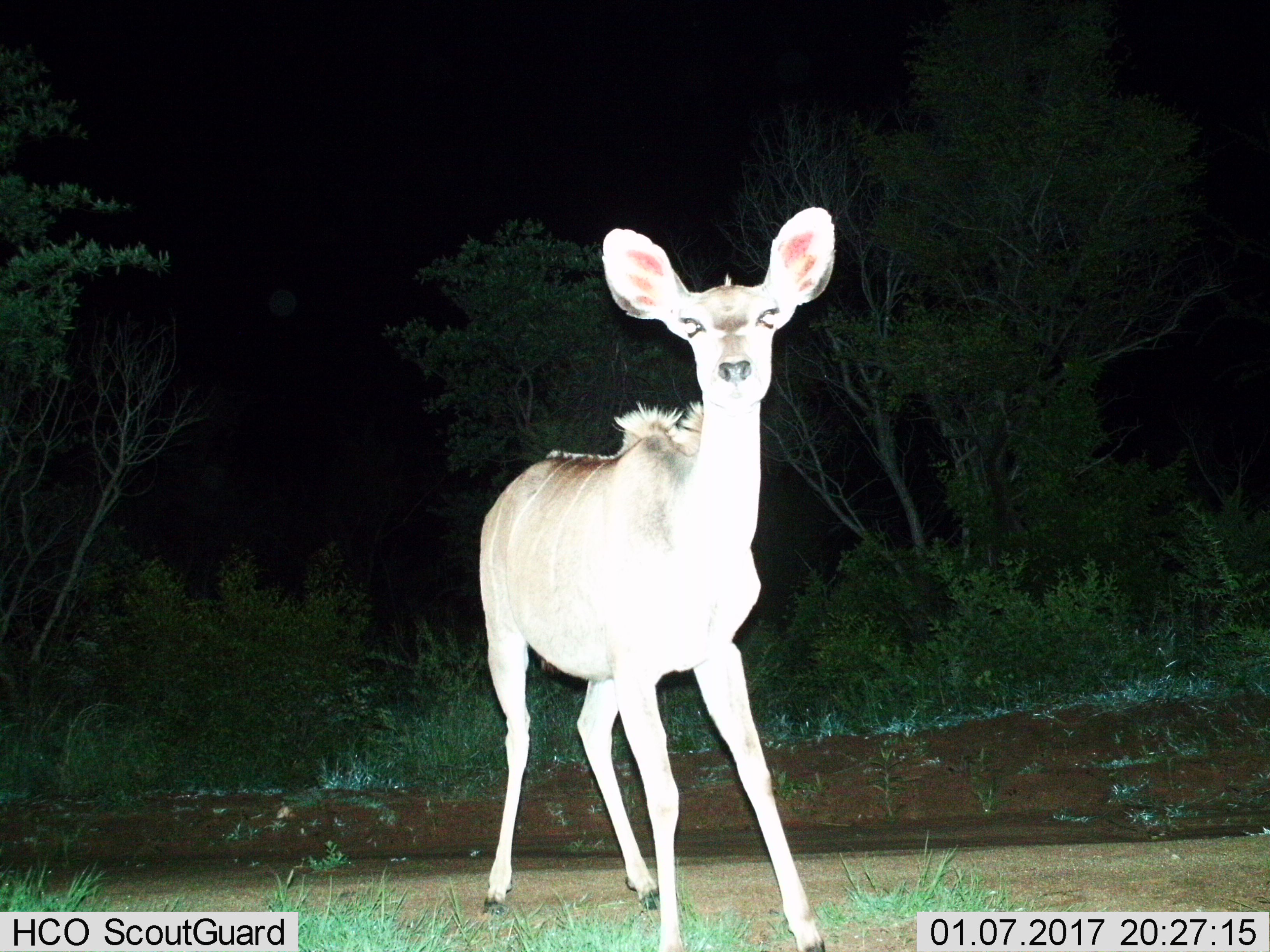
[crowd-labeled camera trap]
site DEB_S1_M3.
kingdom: Animalia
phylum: Chordata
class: Mammalia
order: Artiodactyla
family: Bovidae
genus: Tragelaphus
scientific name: Tragelaphus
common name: kudu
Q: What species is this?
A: Kudu (Tragelaphus).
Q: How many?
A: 1.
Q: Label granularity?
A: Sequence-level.